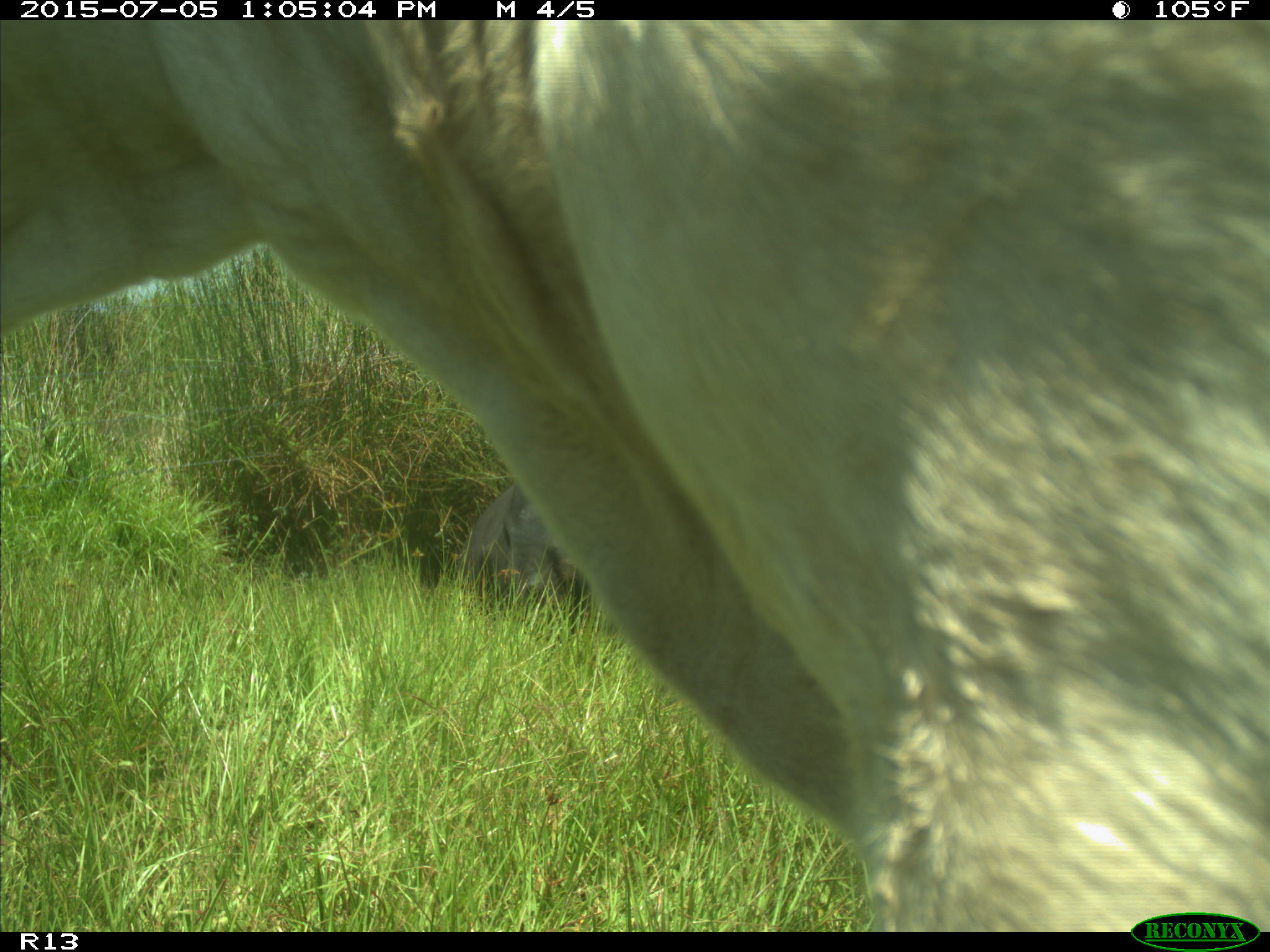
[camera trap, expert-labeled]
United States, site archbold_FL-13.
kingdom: Animalia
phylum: Chordata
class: Mammalia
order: Artiodactyla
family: Bovidae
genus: Bos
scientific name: Bos taurus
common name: domestic cow